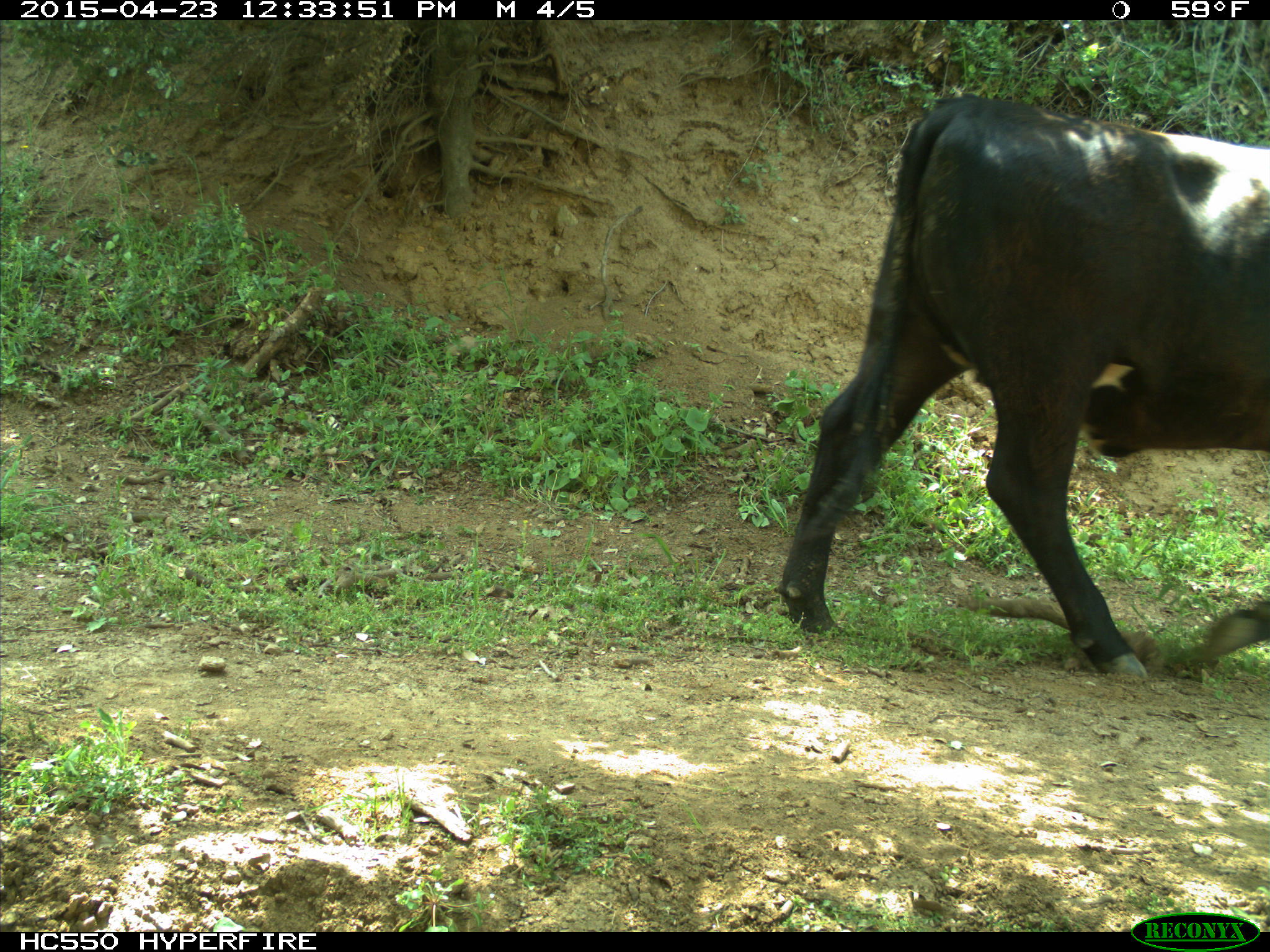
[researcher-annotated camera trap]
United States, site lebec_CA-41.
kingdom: Animalia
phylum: Chordata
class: Mammalia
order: Artiodactyla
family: Bovidae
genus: Bos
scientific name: Bos taurus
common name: domestic cow